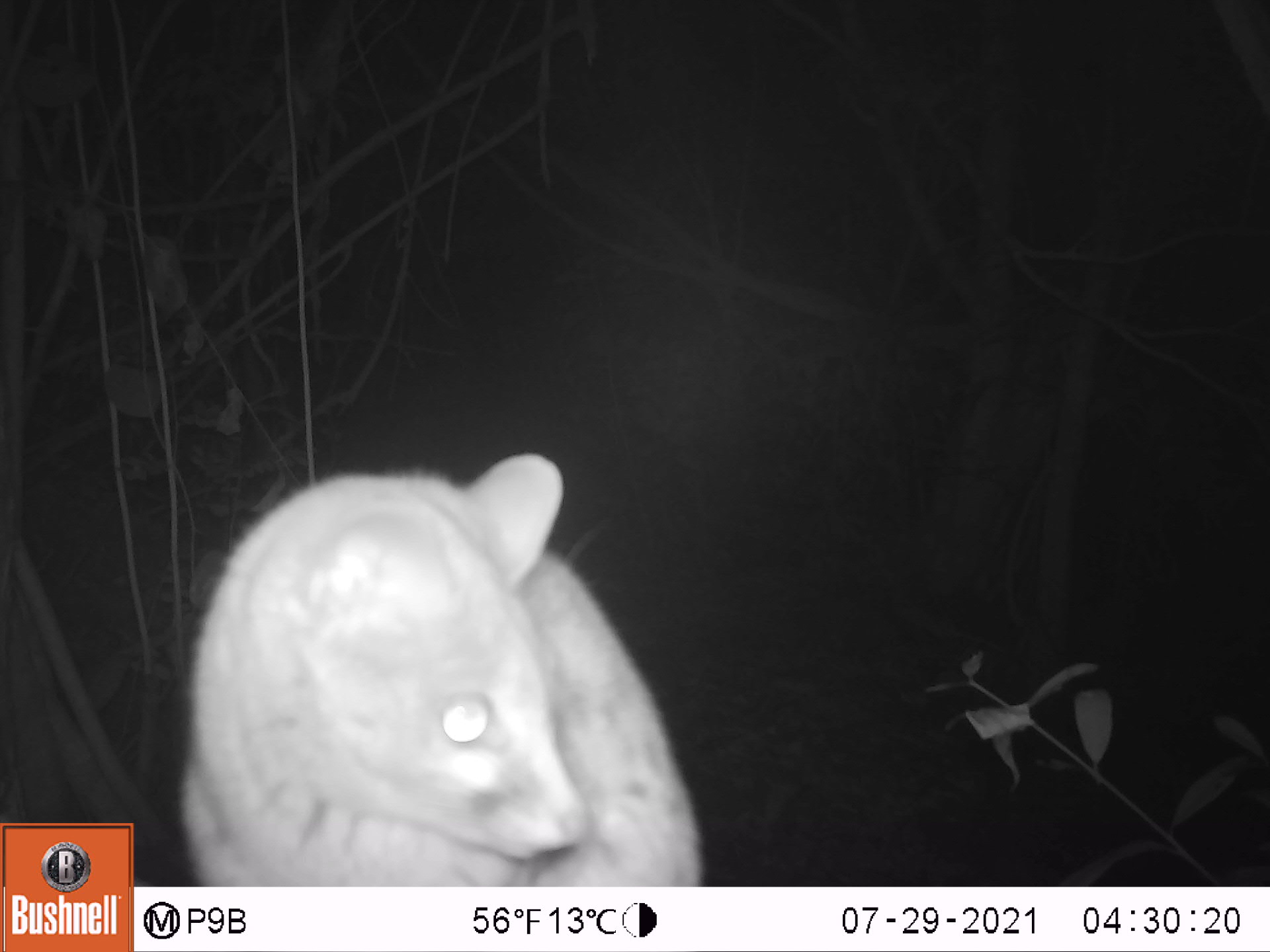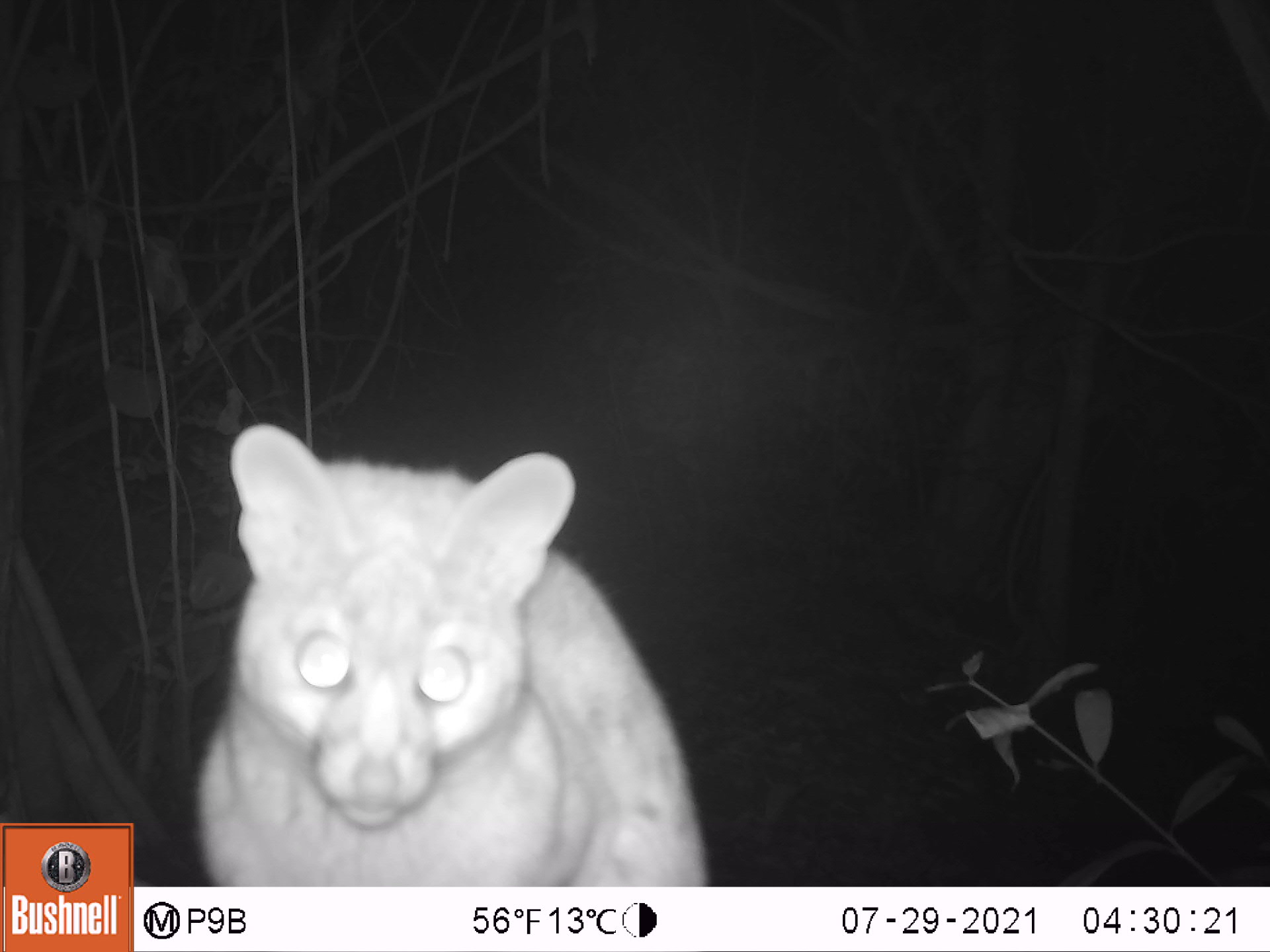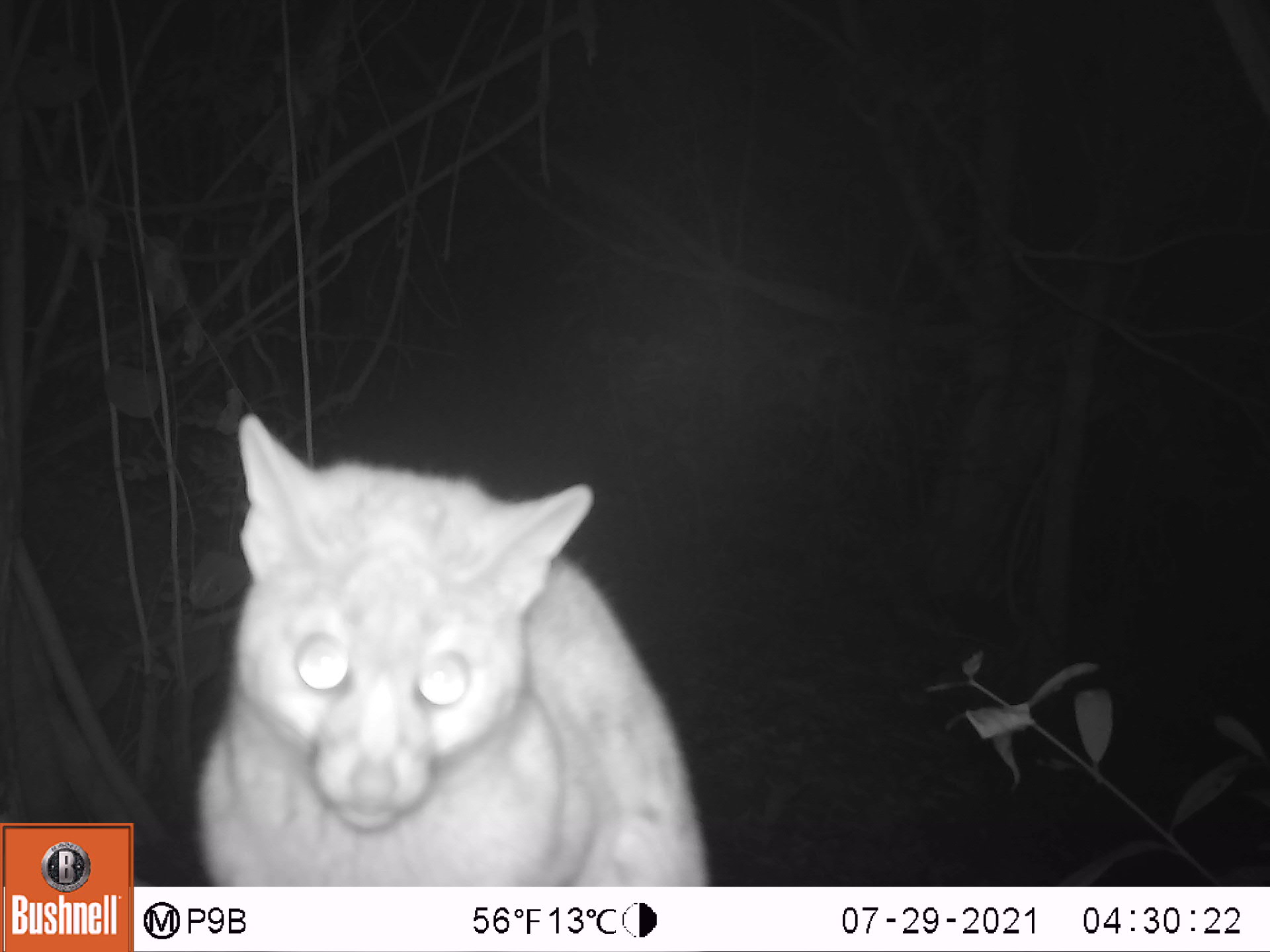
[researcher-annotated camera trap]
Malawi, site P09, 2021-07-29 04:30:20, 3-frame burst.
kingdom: Animalia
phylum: Chordata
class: Mammalia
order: Carnivora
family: Viverridae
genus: Genetta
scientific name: Genetta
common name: genet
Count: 1.